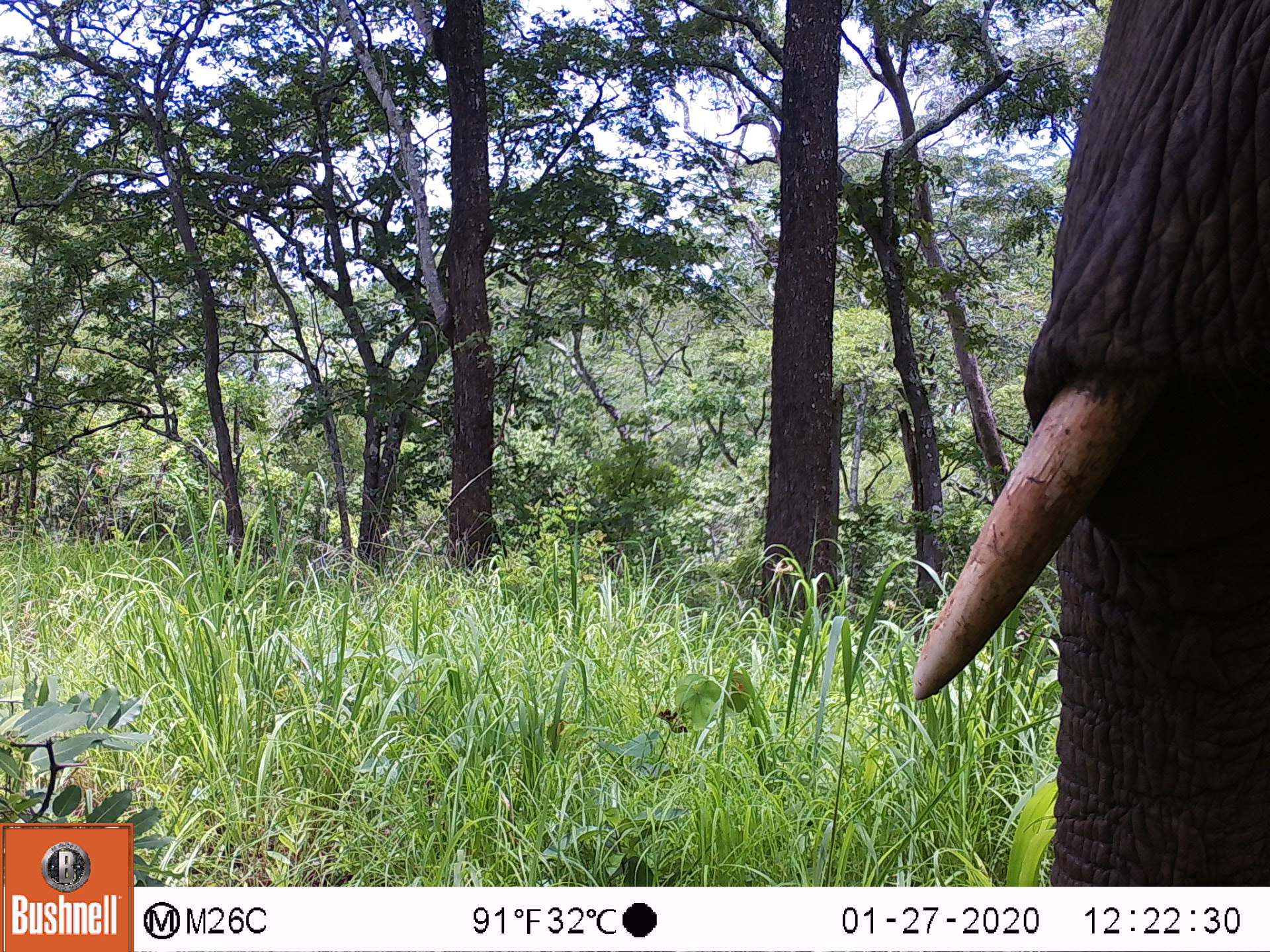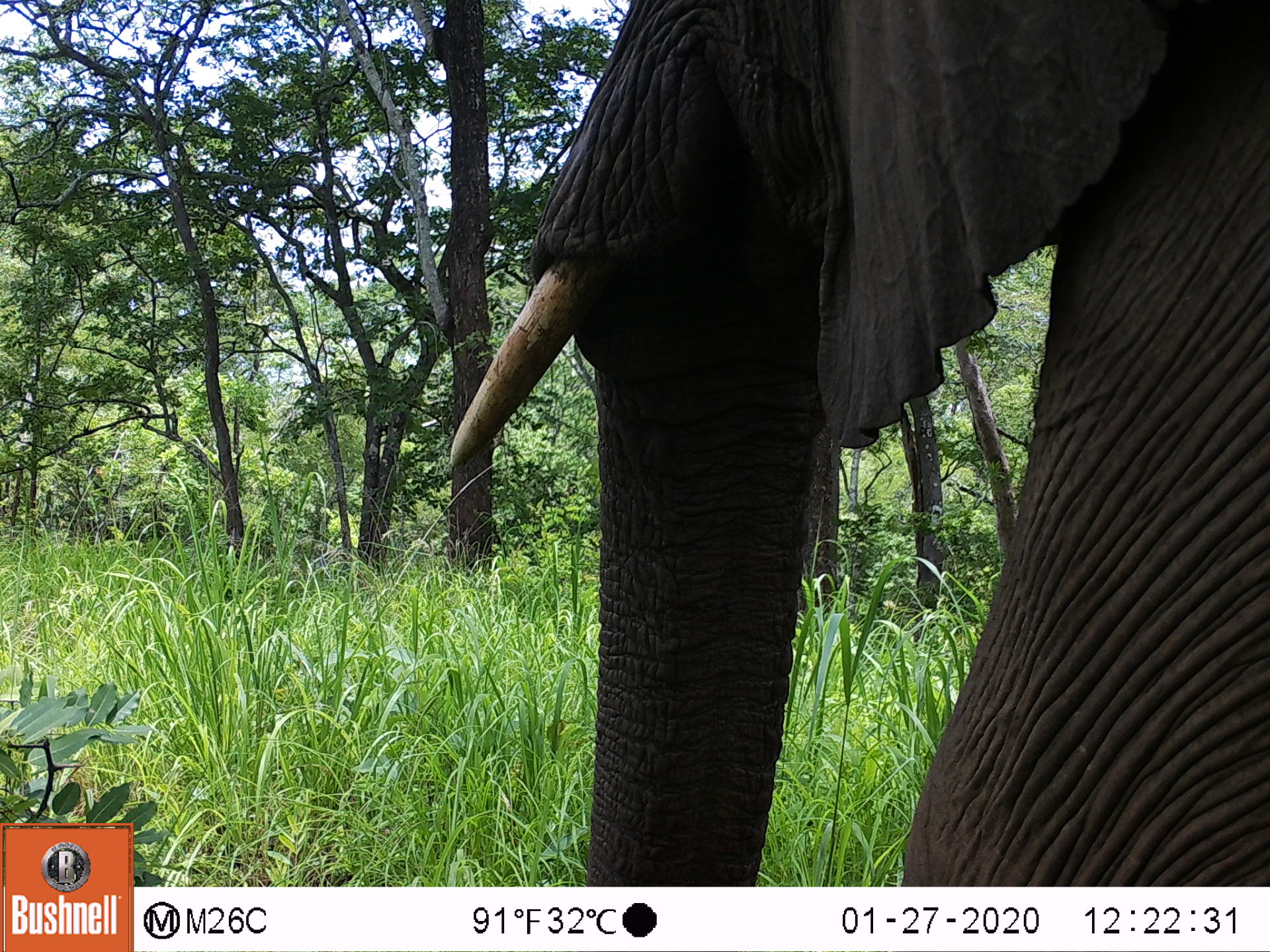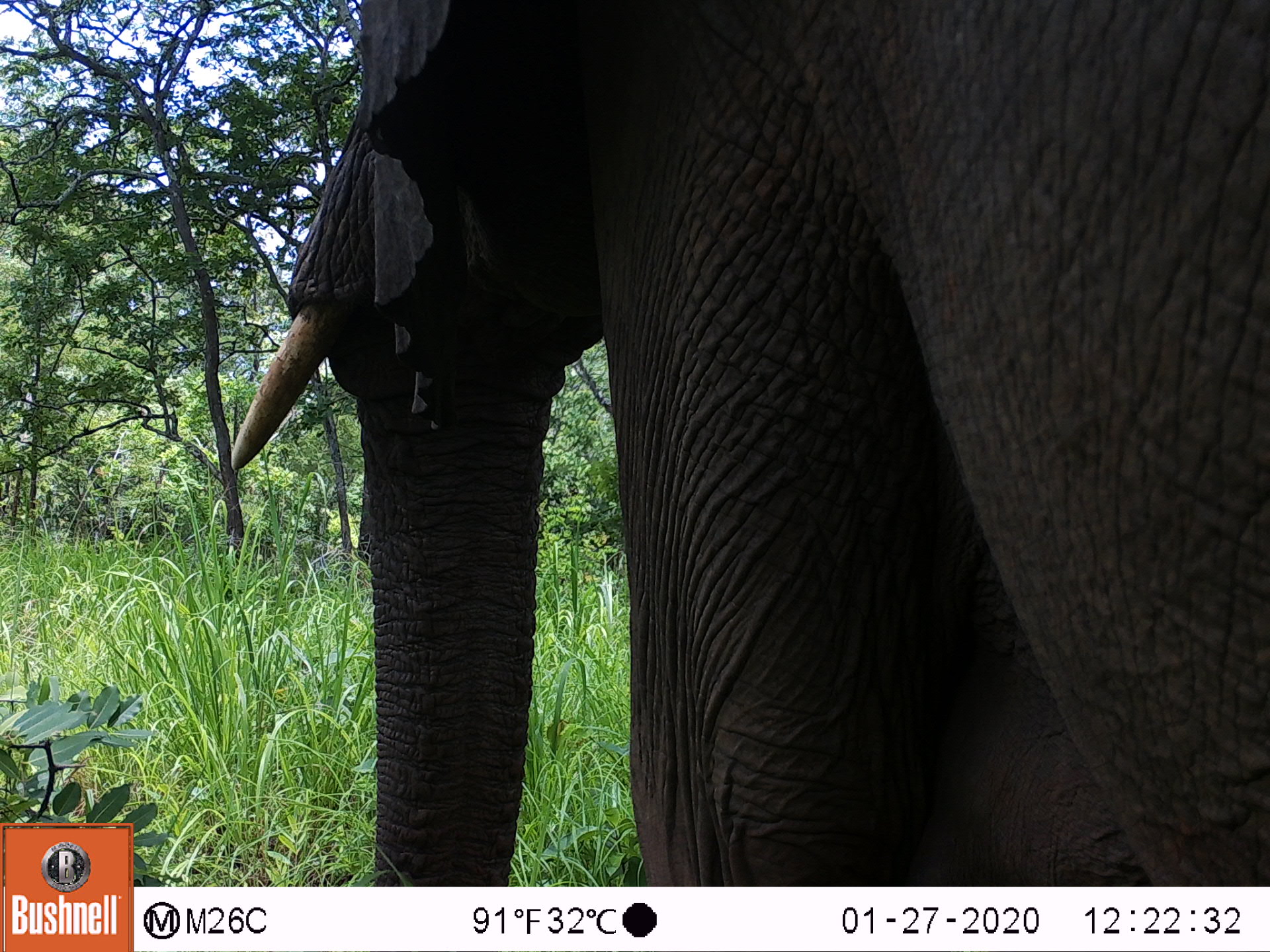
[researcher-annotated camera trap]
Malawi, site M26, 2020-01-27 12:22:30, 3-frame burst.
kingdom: Animalia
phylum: Chordata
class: Mammalia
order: Proboscidea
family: Elephantidae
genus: Loxodonta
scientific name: Loxodonta africana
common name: african savanna elephant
African savanna elephant (Loxodonta africana), count 1.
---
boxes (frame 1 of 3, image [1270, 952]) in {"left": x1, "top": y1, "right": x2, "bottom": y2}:
african savanna elephant: {"left": 912, "top": 0, "right": 1265, "bottom": 882}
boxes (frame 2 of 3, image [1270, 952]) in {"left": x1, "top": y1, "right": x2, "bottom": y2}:
african savanna elephant: {"left": 447, "top": 5, "right": 1263, "bottom": 880}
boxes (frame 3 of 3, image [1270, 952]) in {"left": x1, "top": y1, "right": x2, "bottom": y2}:
african savanna elephant: {"left": 229, "top": 3, "right": 1263, "bottom": 866}